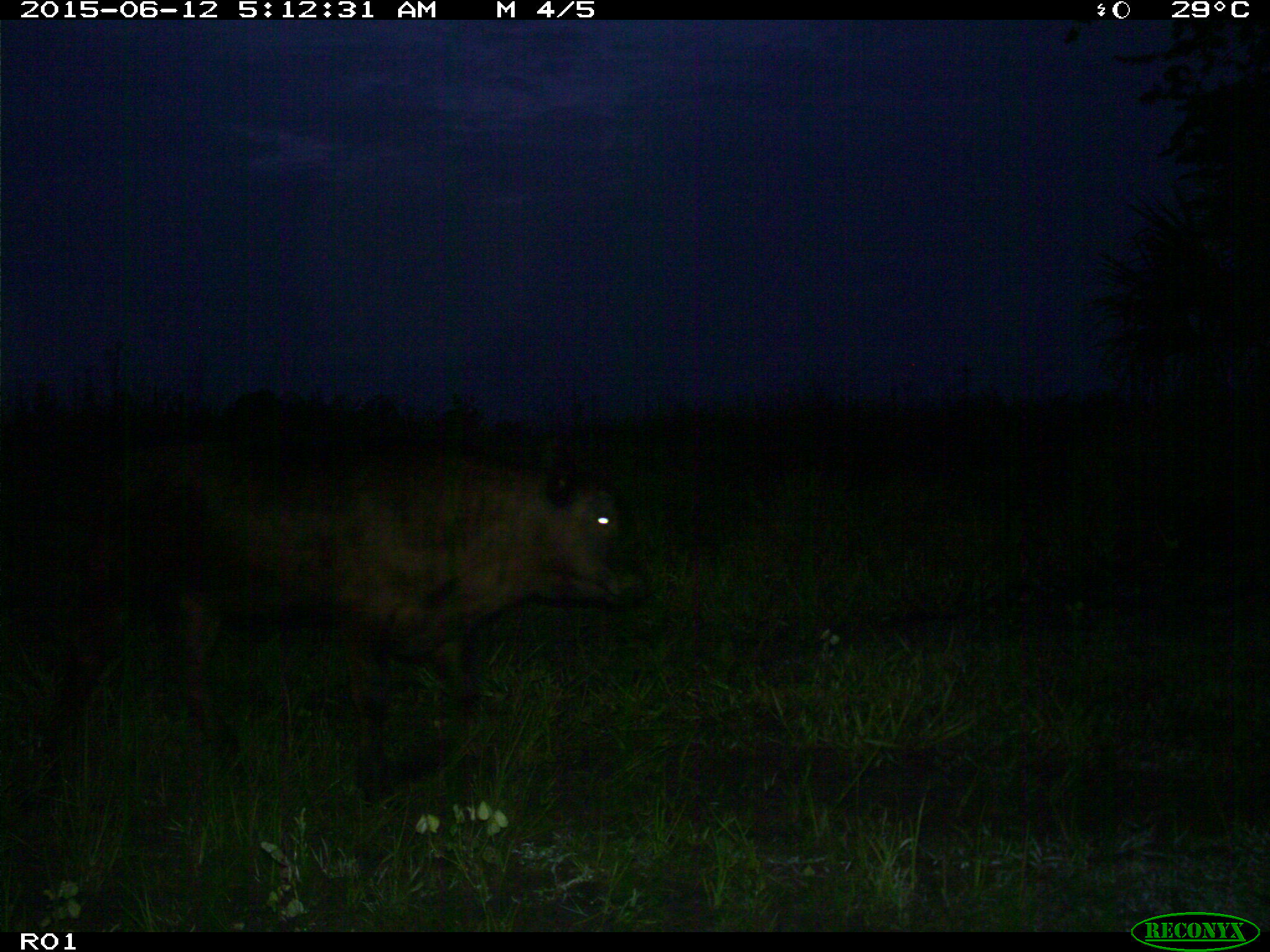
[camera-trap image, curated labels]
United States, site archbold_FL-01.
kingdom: Animalia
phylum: Chordata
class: Mammalia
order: Artiodactyla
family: Bovidae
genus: Bos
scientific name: Bos taurus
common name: domestic cow